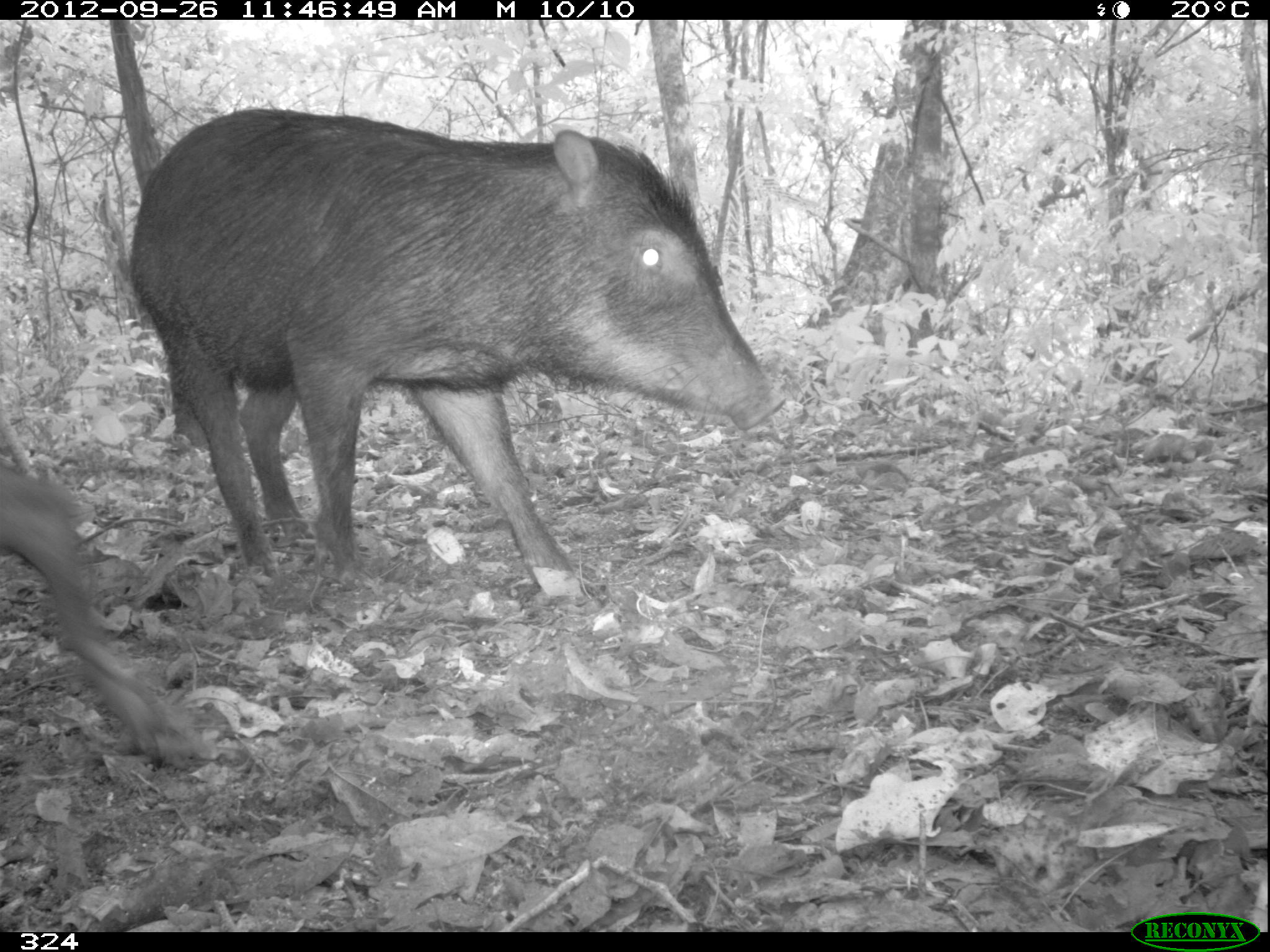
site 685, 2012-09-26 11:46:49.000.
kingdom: Animalia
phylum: Chordata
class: Mammalia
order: Artiodactyla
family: Tayassuidae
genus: Tayassu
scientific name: Tayassu pecari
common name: white-lipped peccary